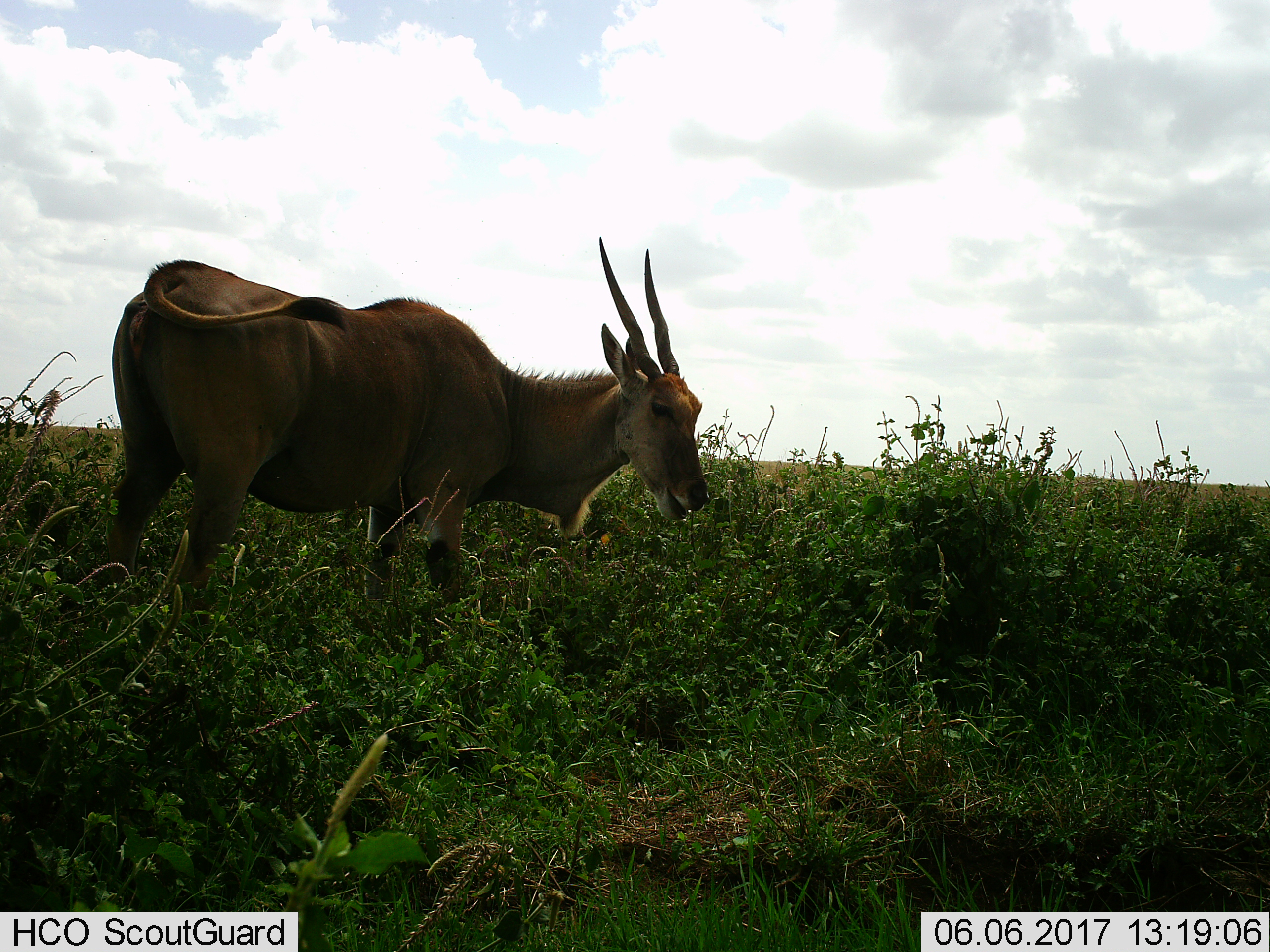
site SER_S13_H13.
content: unidentified animal